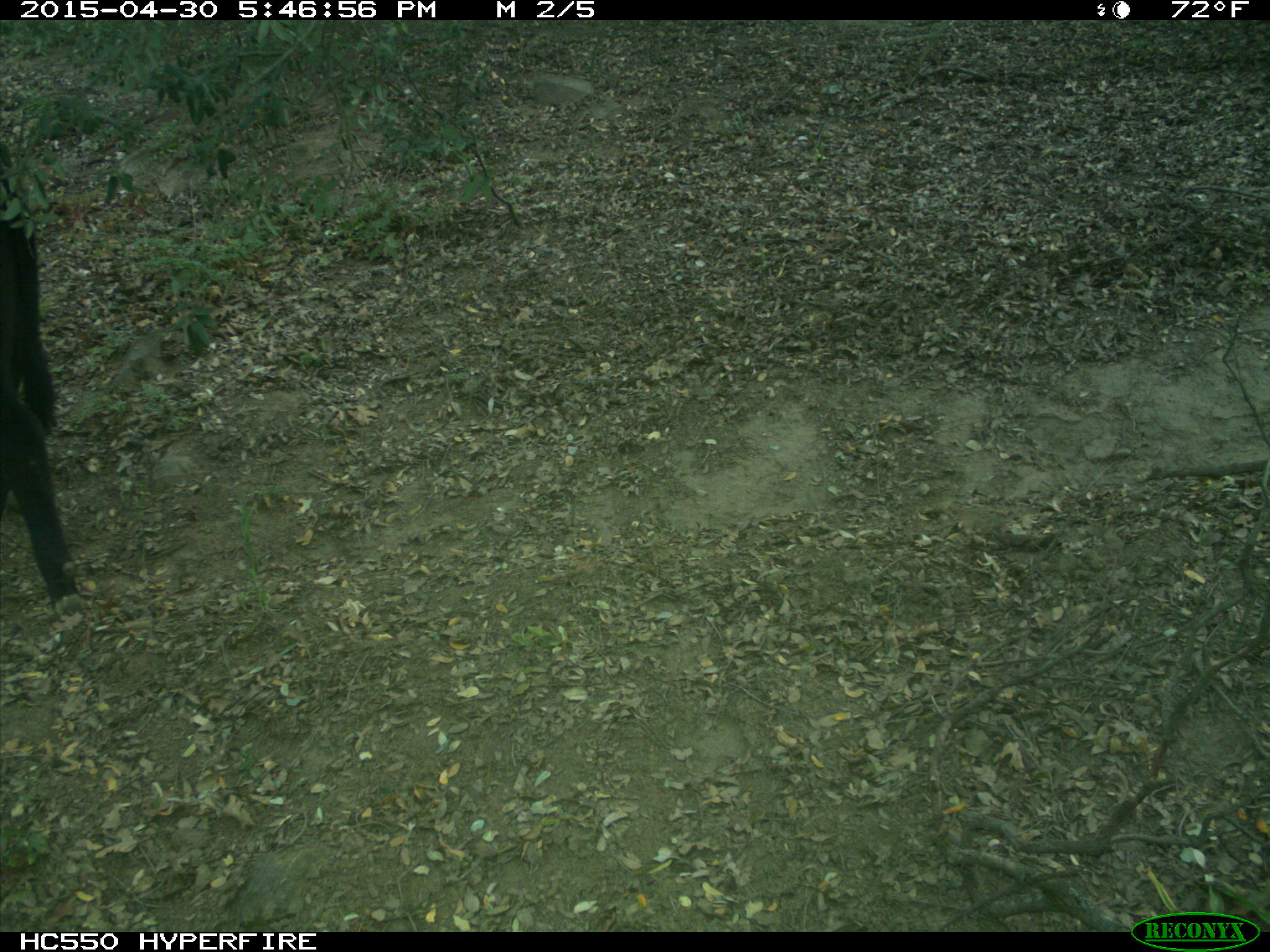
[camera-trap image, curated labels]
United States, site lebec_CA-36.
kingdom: Animalia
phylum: Chordata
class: Mammalia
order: Artiodactyla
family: Bovidae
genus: Bos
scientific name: Bos taurus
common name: domestic cow